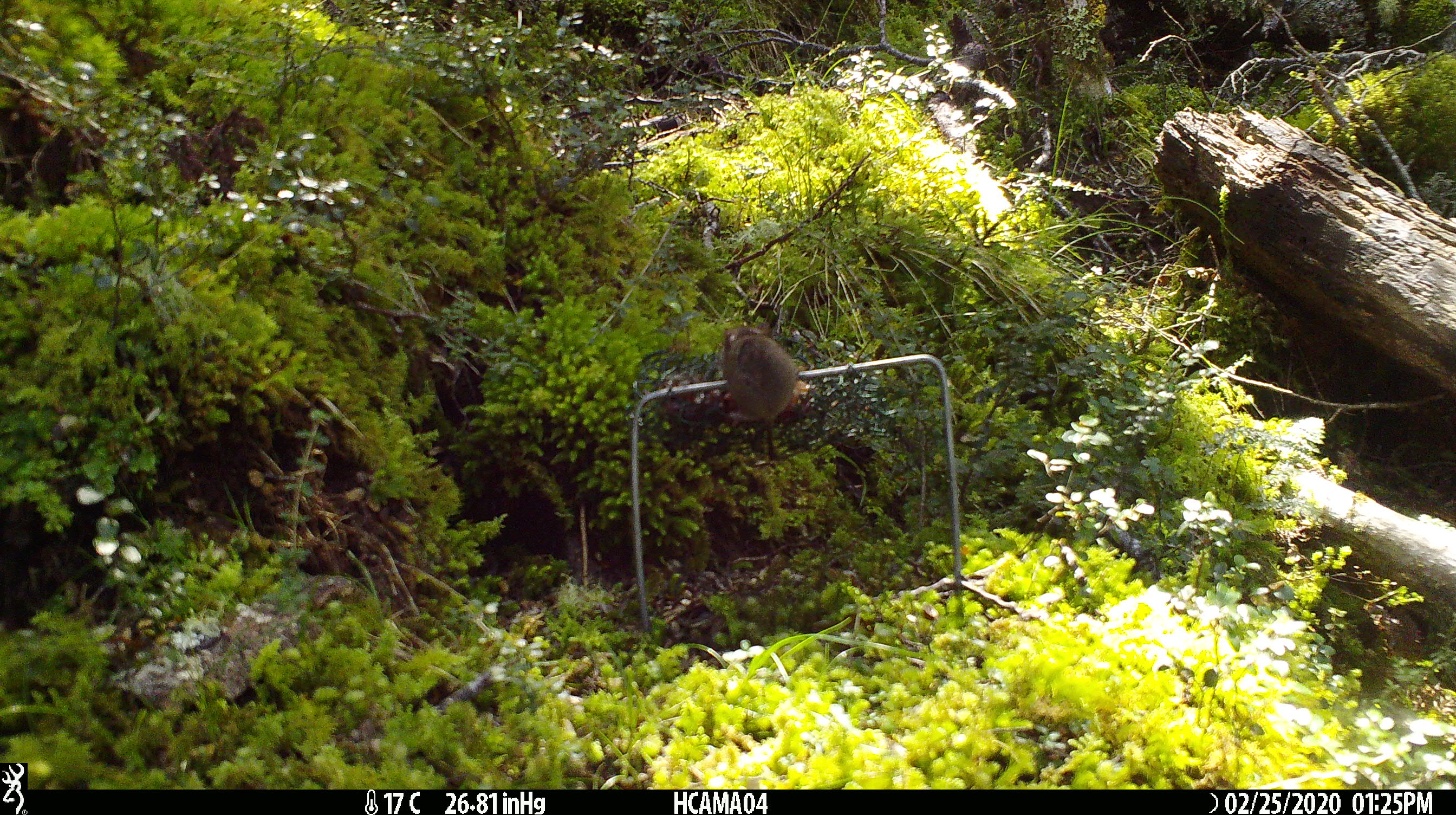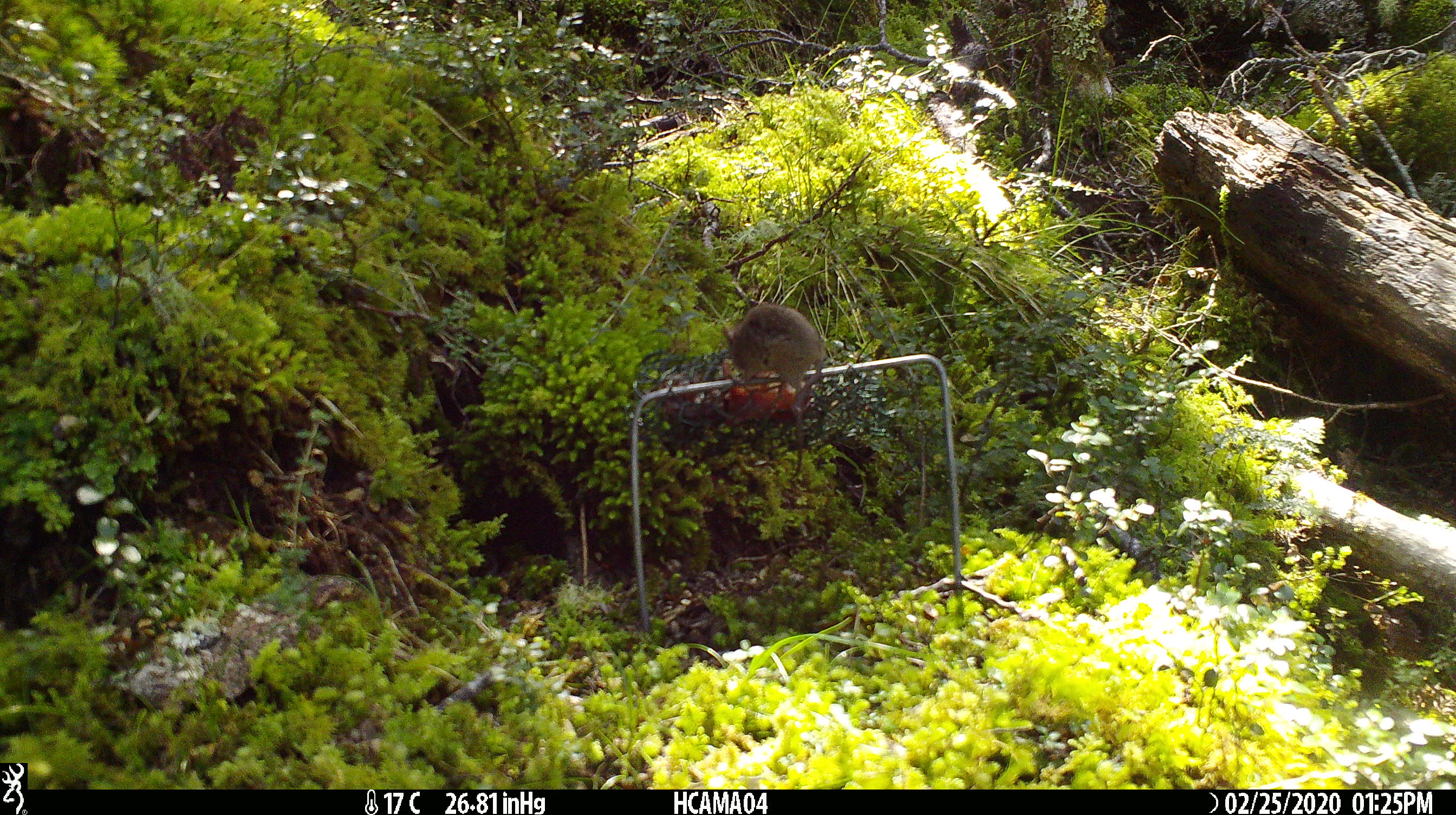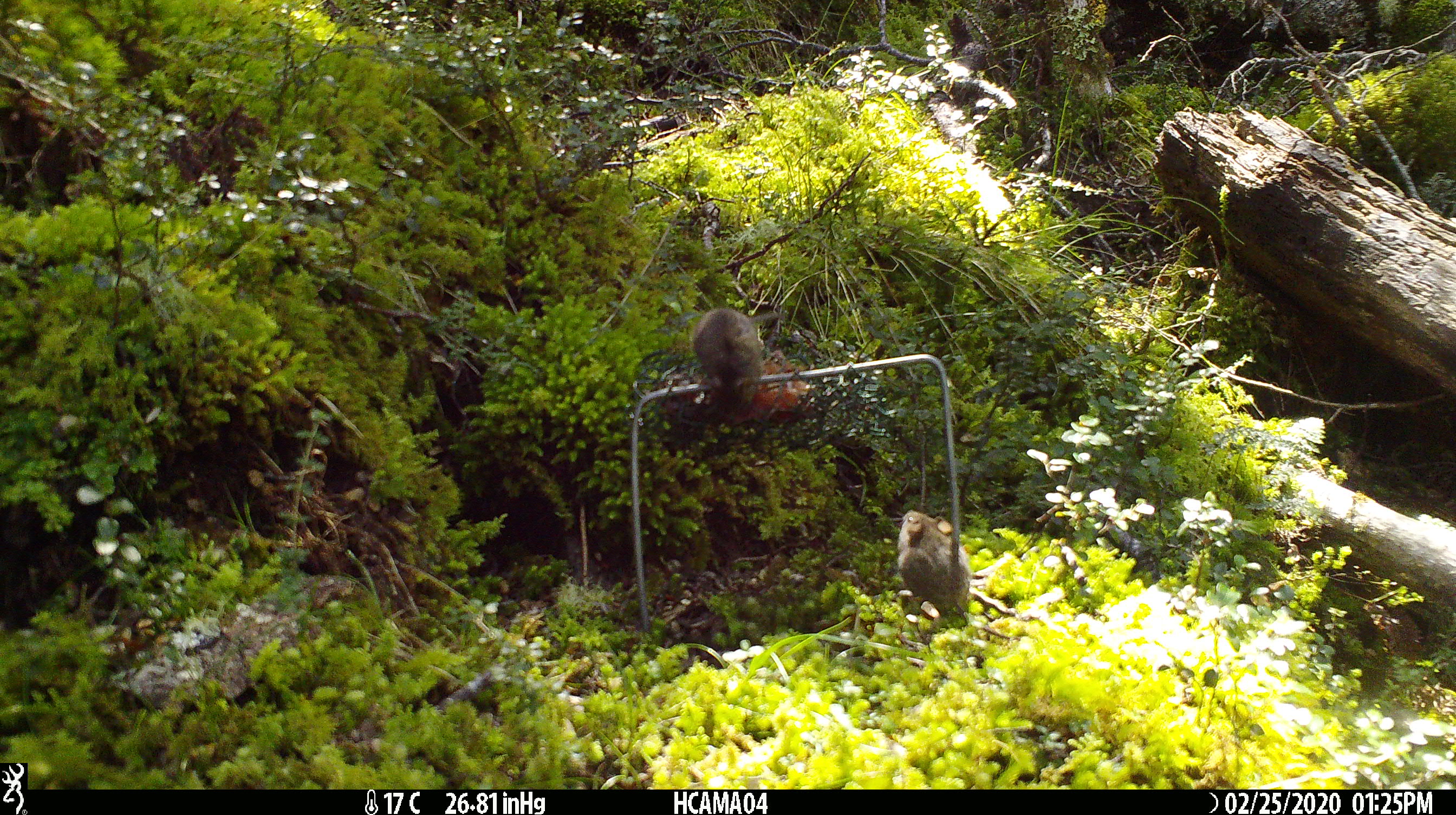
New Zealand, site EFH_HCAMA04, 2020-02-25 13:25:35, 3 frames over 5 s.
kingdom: Animalia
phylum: Chordata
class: Mammalia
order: Rodentia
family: Muridae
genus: Mus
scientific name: Mus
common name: mouse